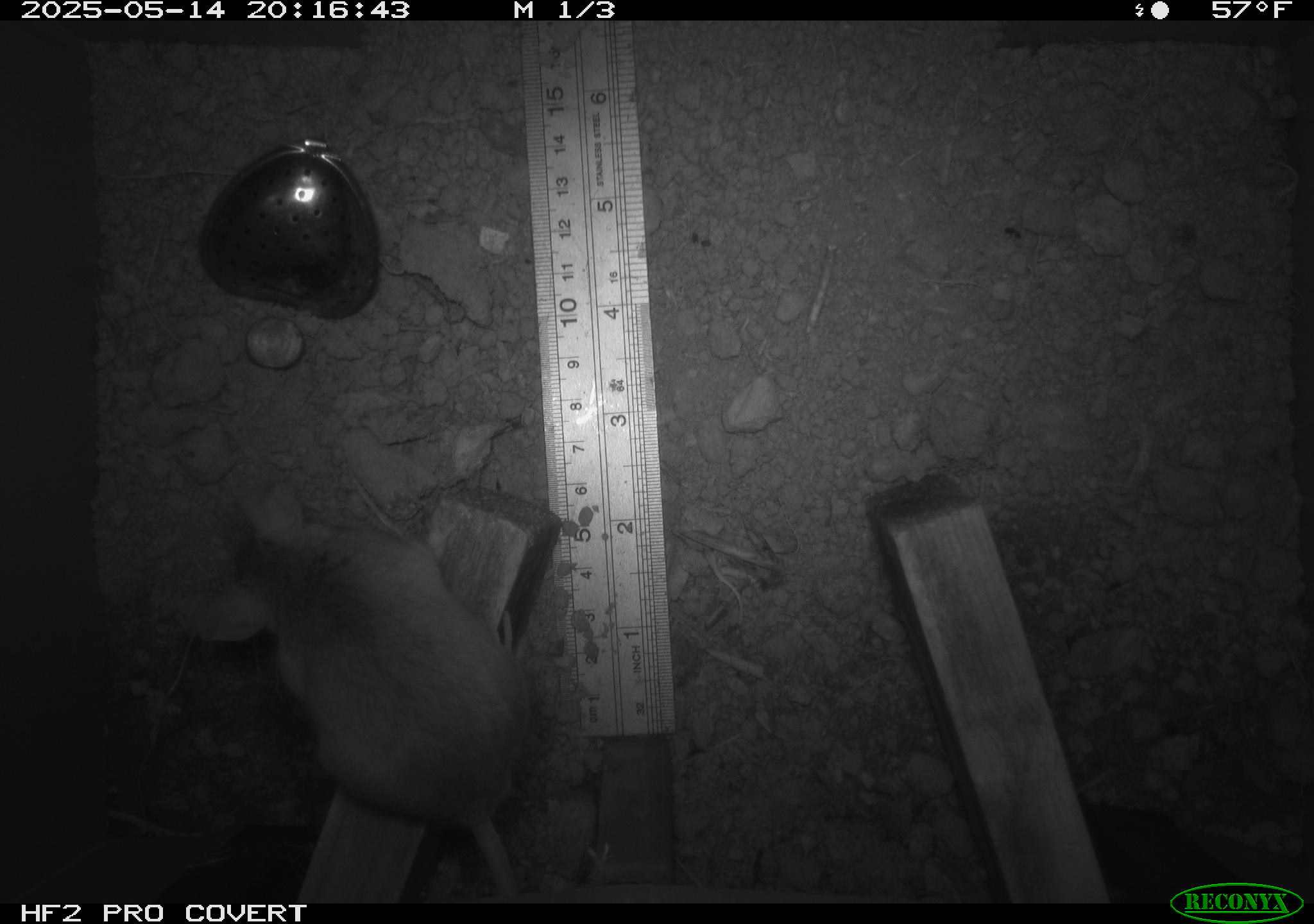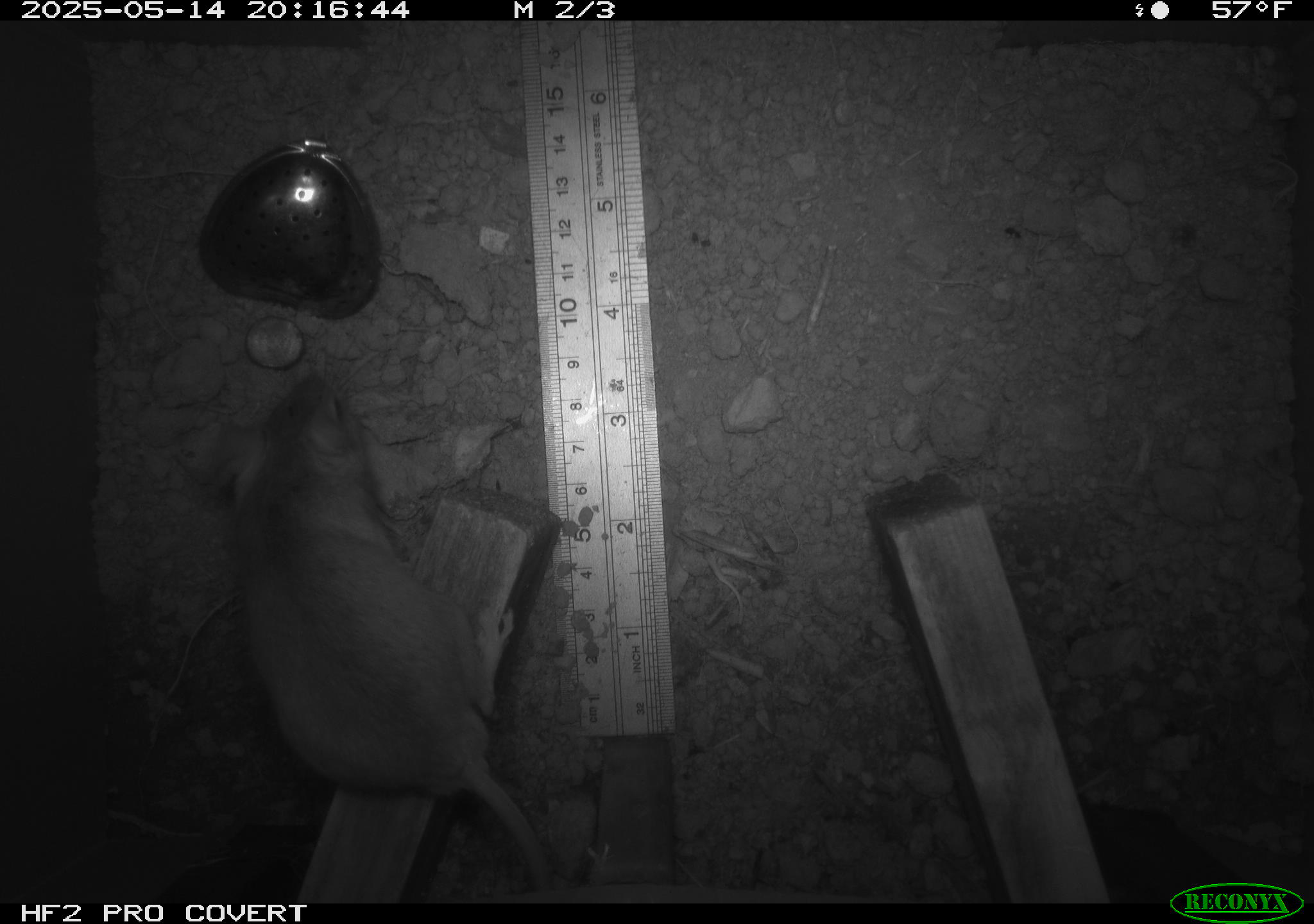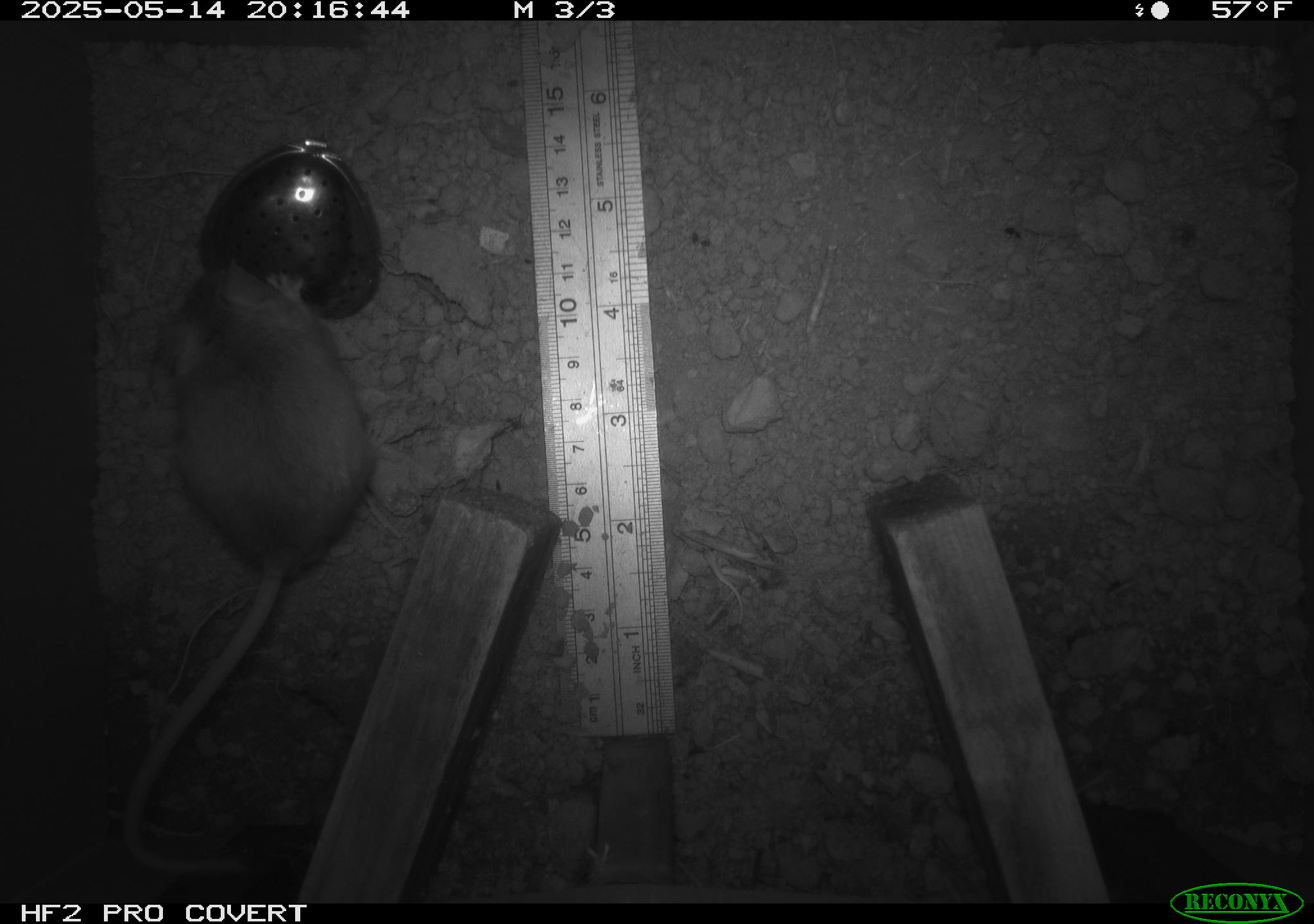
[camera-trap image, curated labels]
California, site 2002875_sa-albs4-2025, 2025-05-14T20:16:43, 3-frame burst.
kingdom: Animalia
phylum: Chordata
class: Mammalia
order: Rodentia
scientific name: Rodentia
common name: mouse species